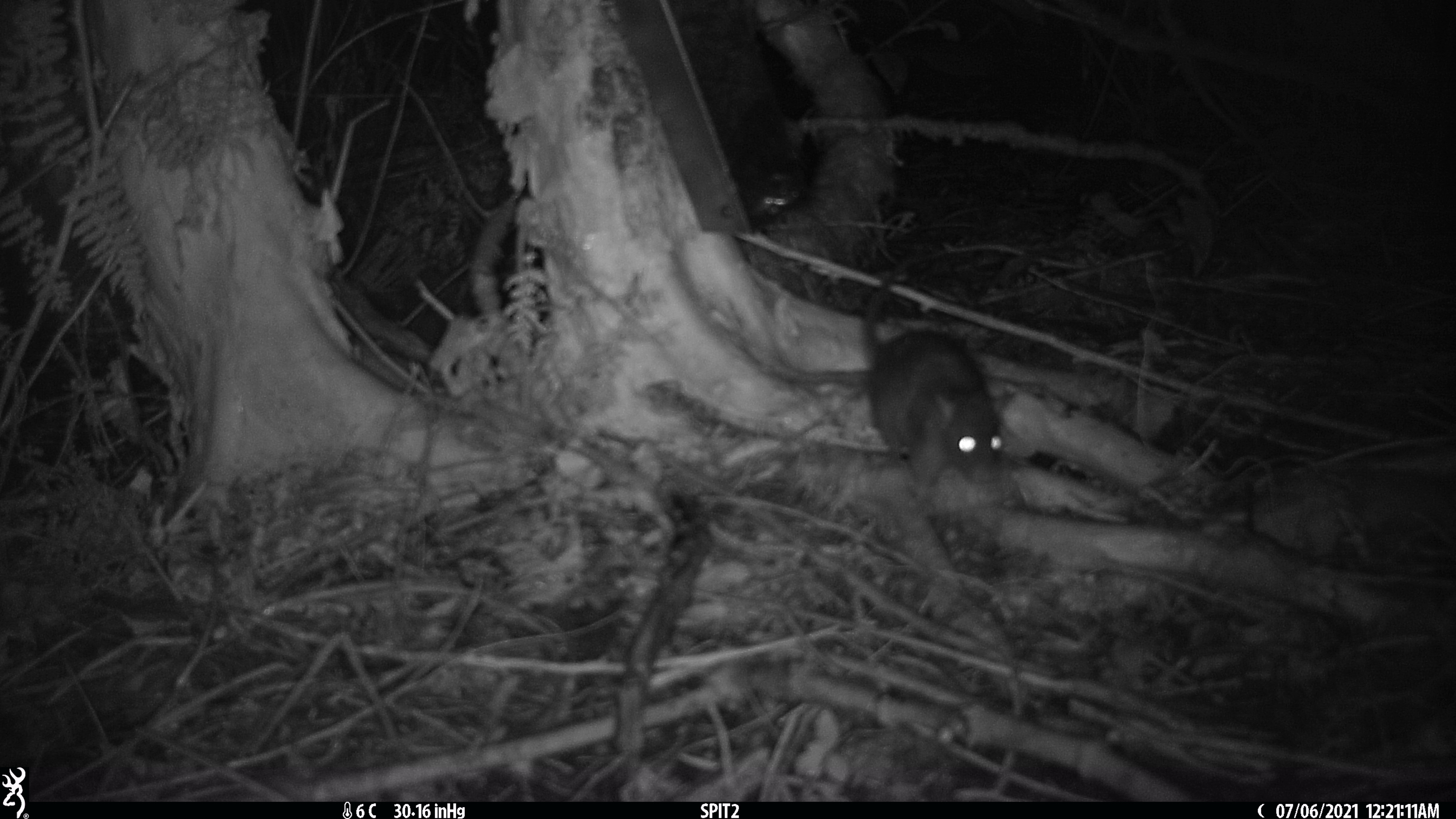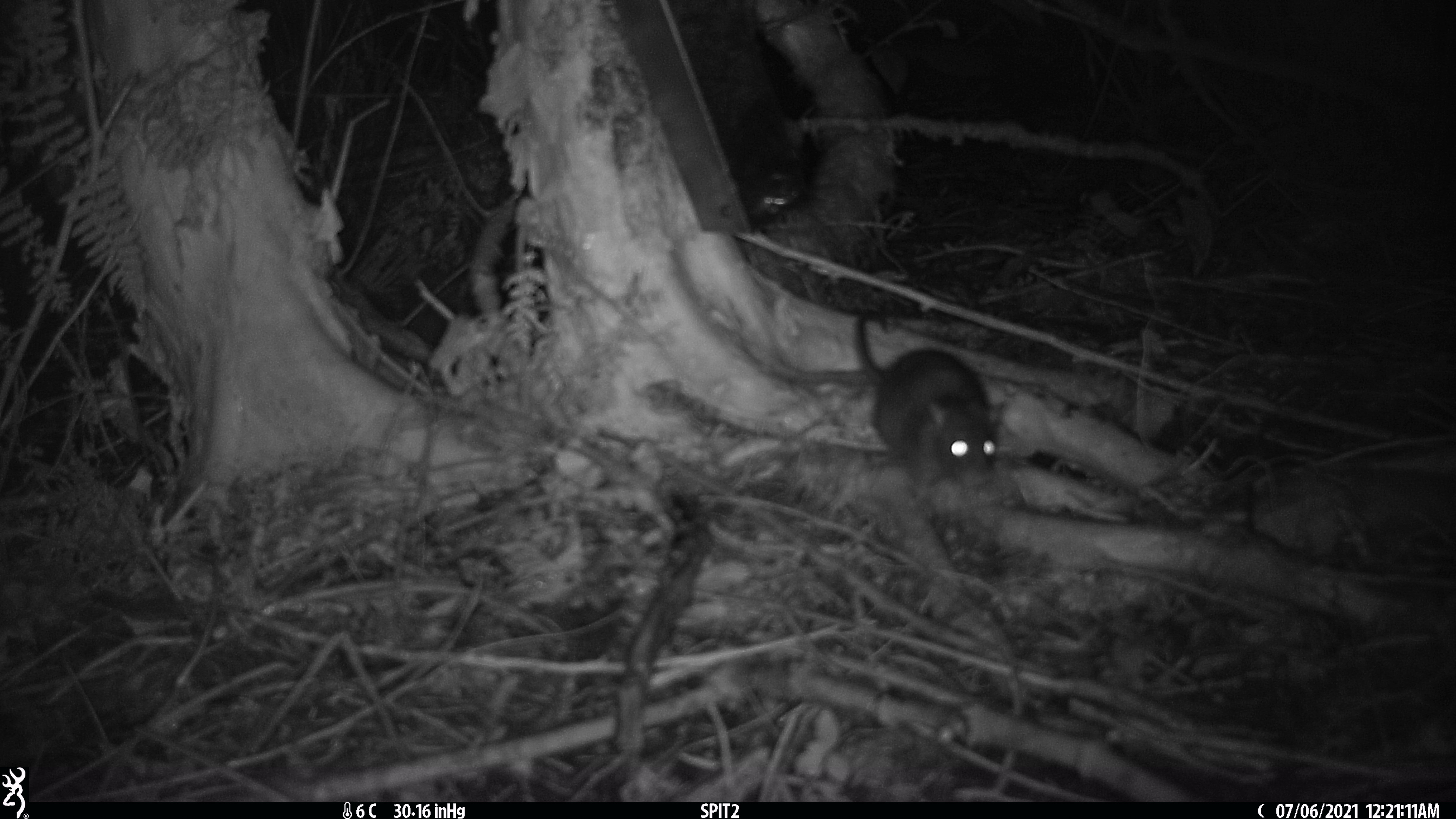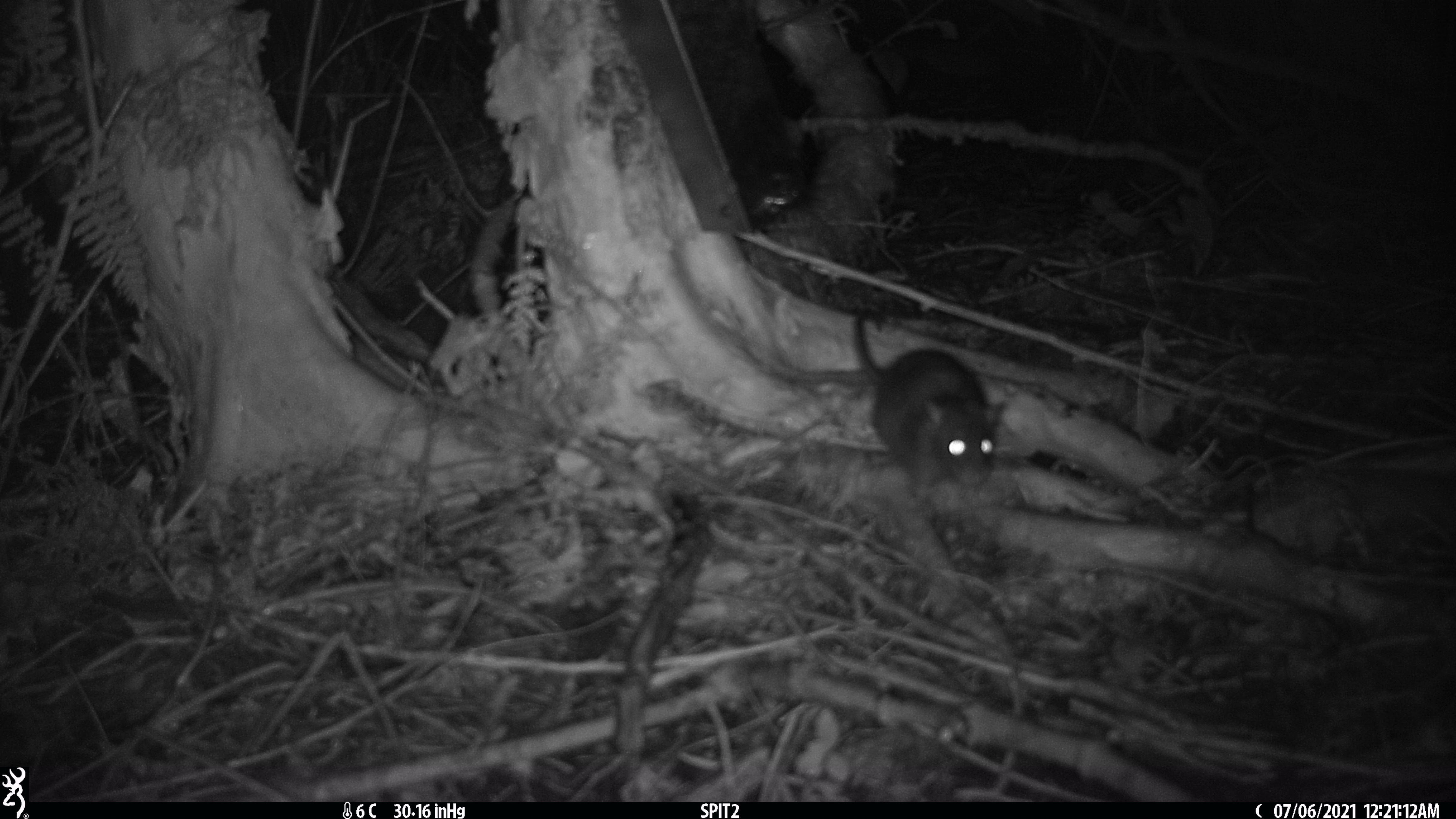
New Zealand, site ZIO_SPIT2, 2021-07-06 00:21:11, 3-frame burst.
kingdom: Animalia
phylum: Chordata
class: Mammalia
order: Rodentia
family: Muridae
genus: Rattus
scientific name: Rattus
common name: rat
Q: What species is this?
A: Rat (Rattus).